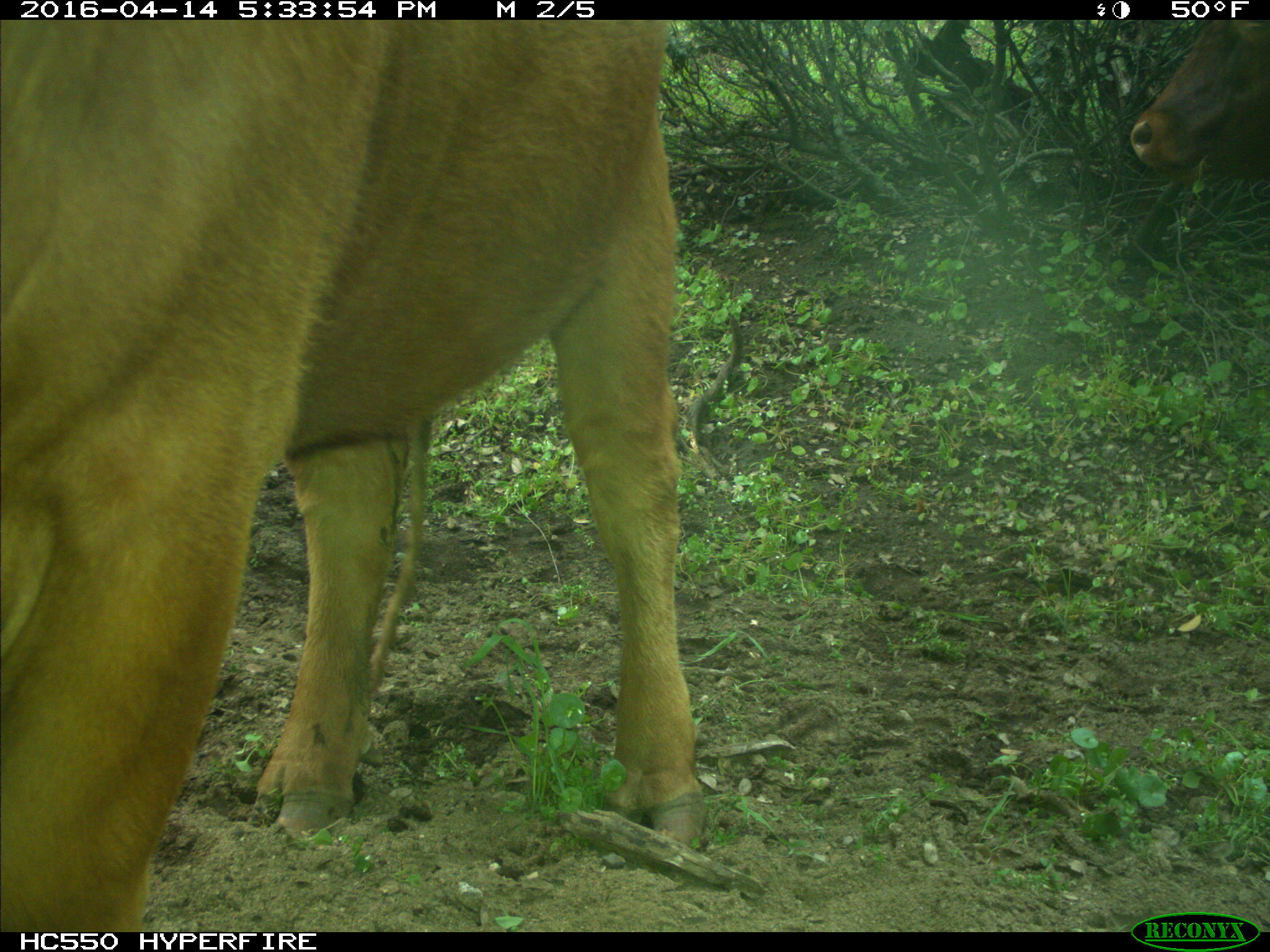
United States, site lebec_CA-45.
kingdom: Animalia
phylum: Chordata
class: Mammalia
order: Artiodactyla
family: Bovidae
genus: Bos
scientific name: Bos taurus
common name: domestic cow